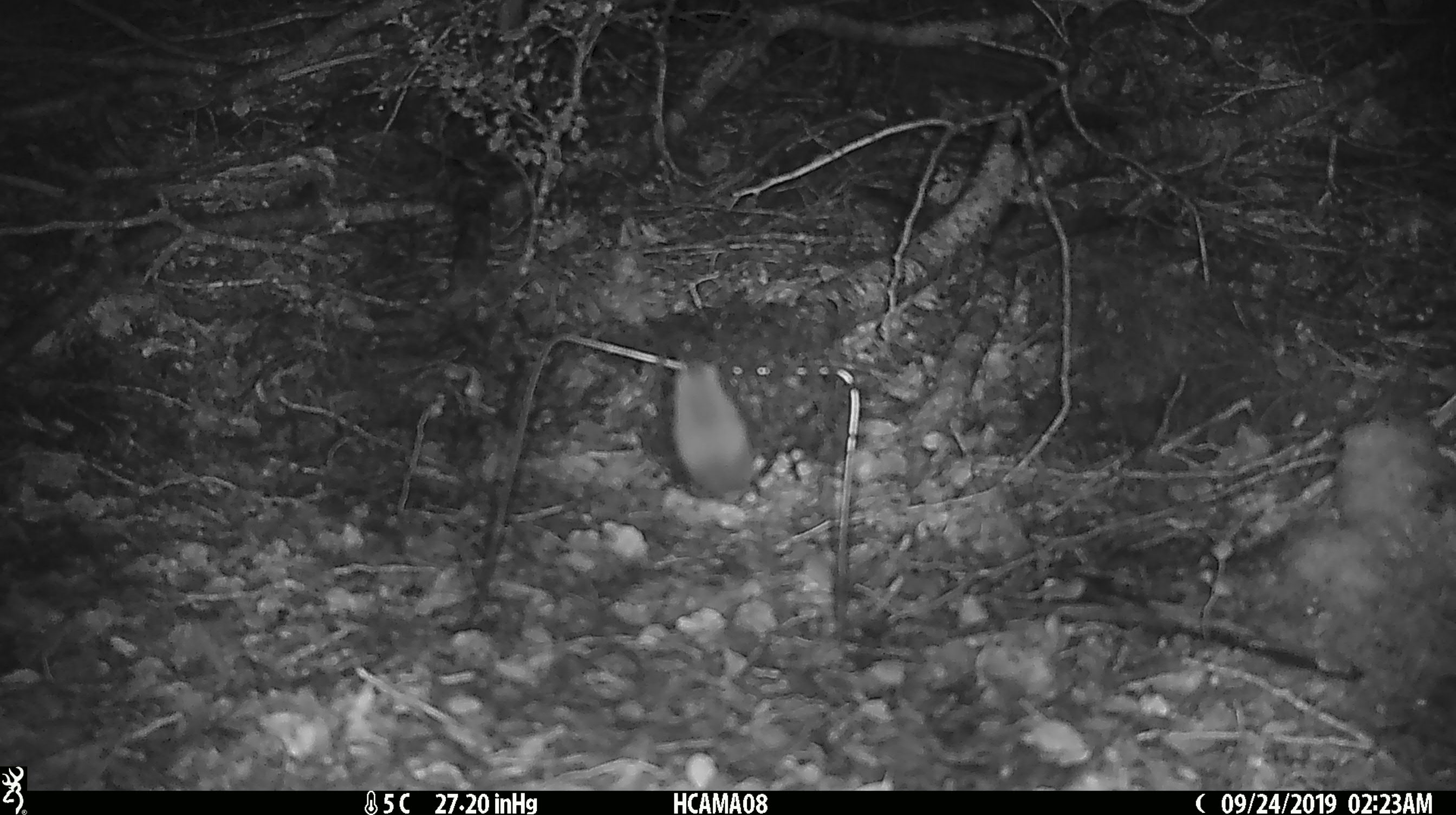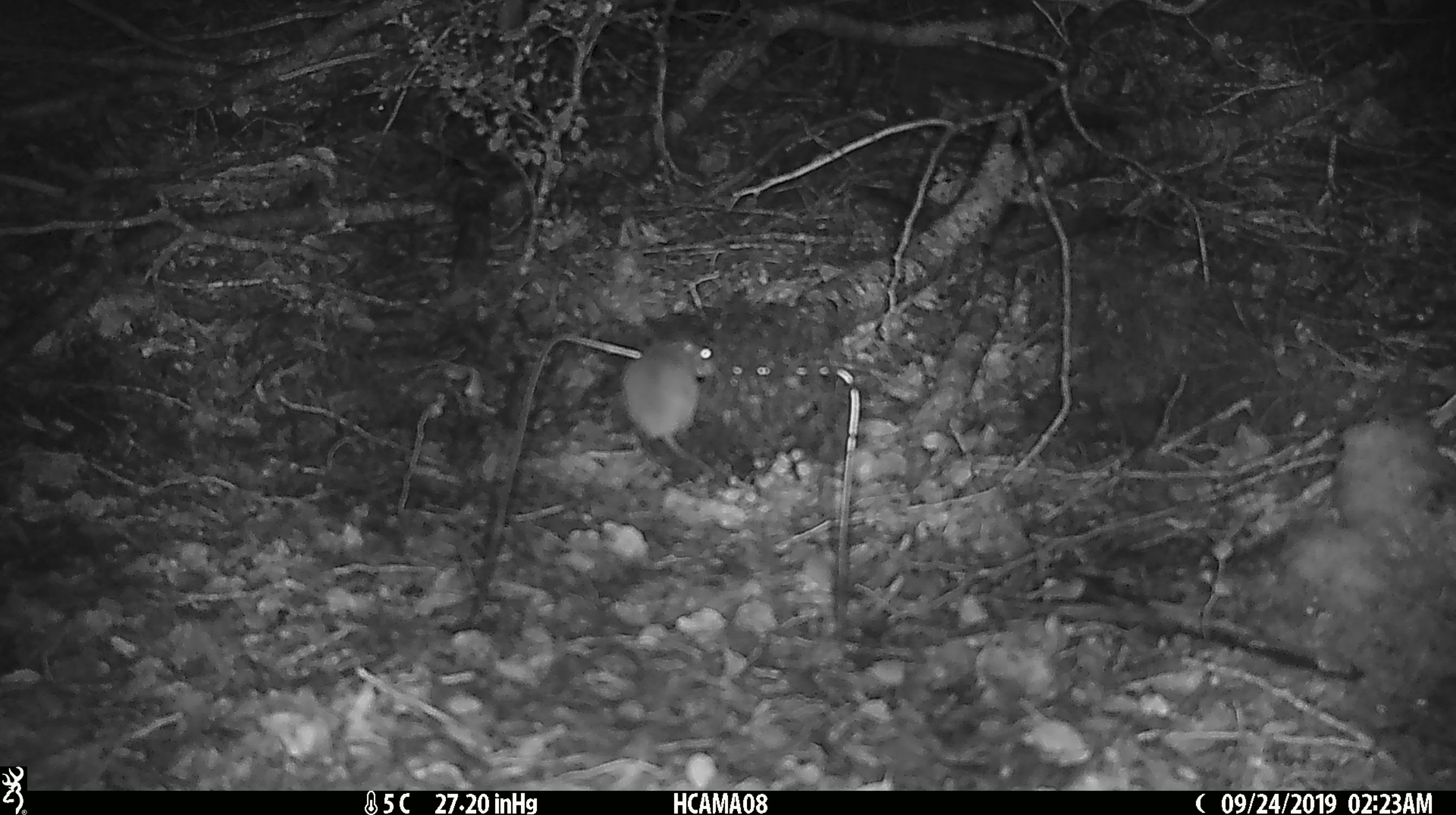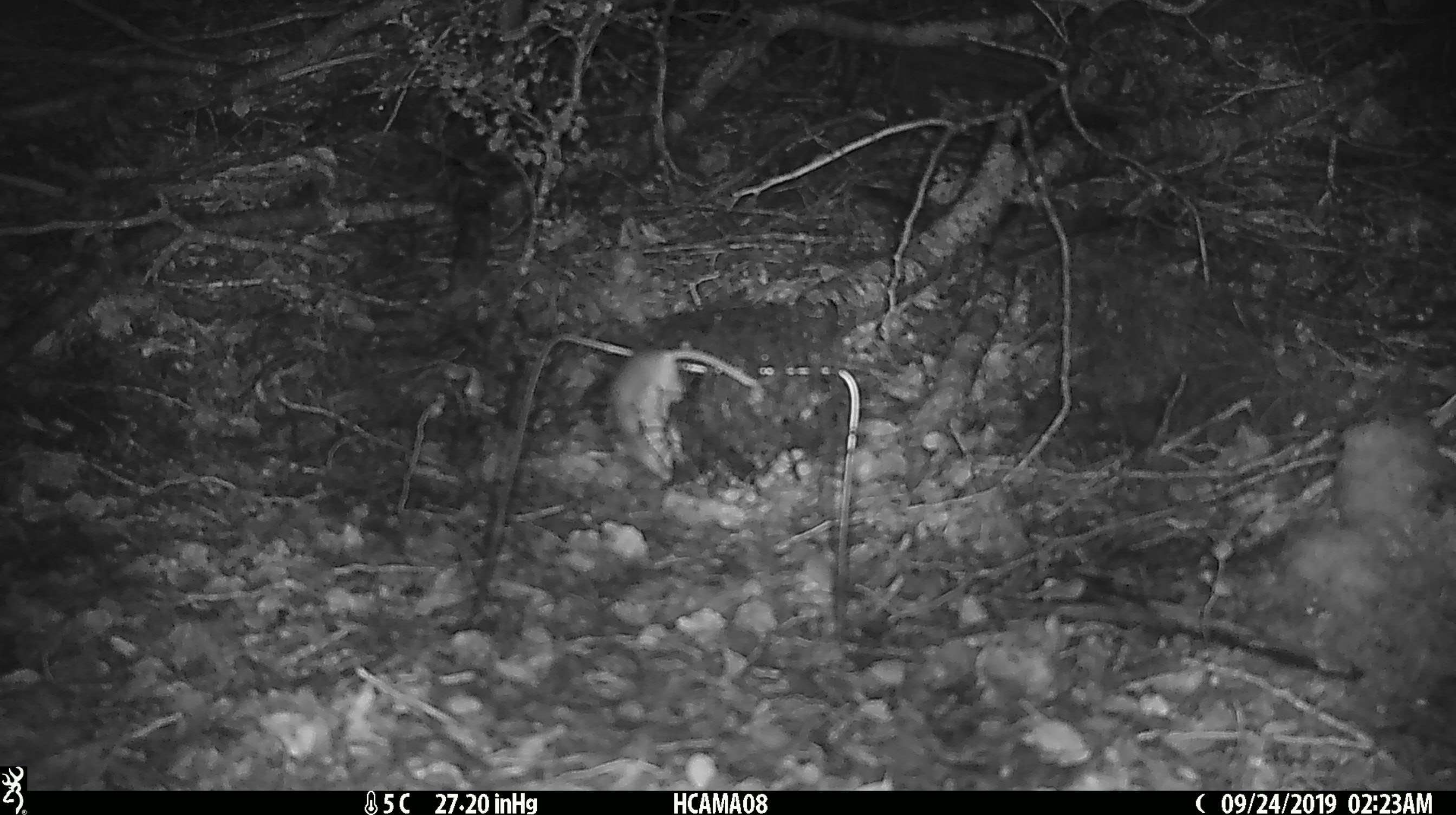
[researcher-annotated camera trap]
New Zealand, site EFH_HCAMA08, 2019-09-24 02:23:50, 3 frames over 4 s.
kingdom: Animalia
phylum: Chordata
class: Mammalia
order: Rodentia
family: Muridae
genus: Mus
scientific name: Mus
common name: mouse